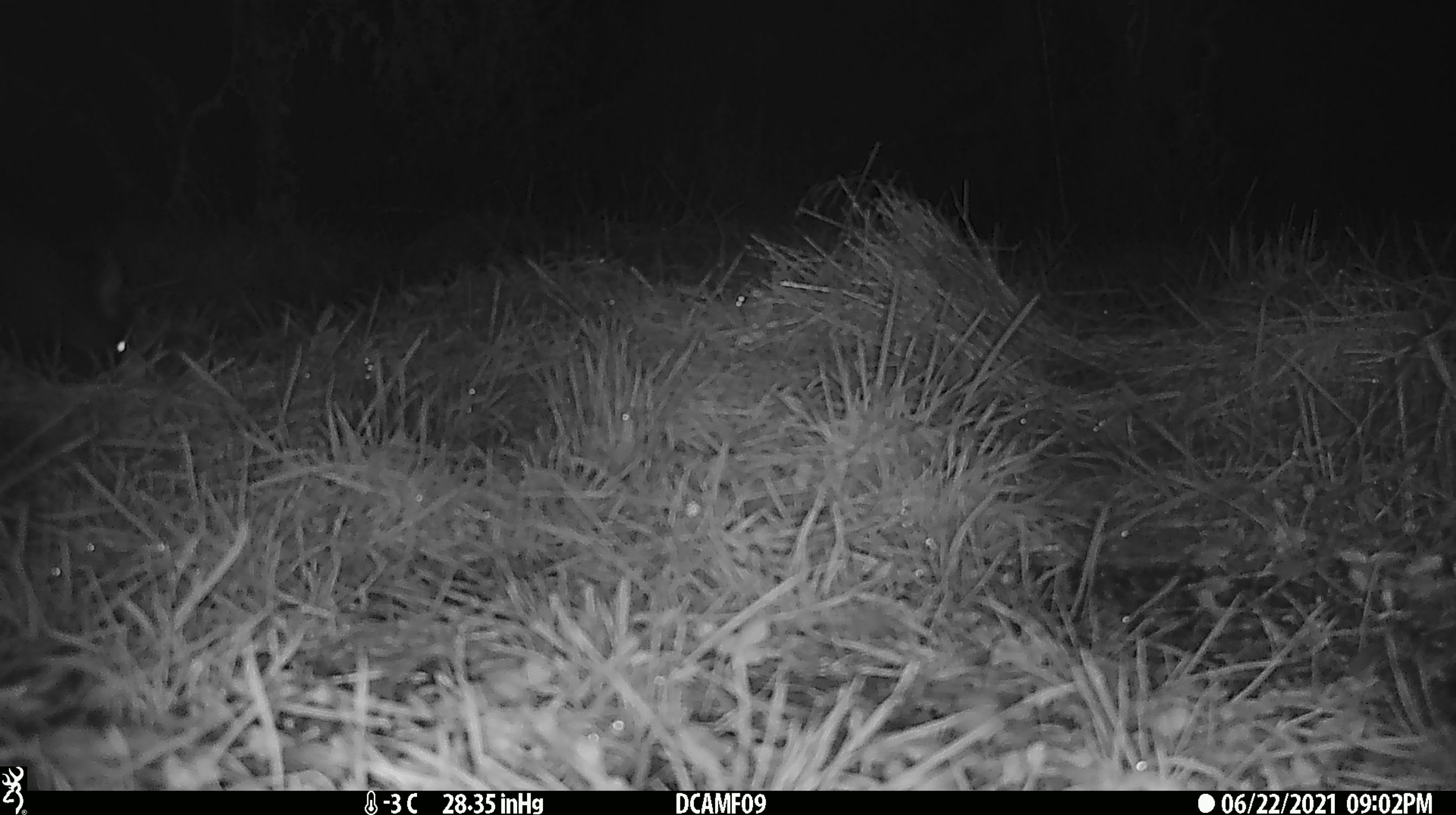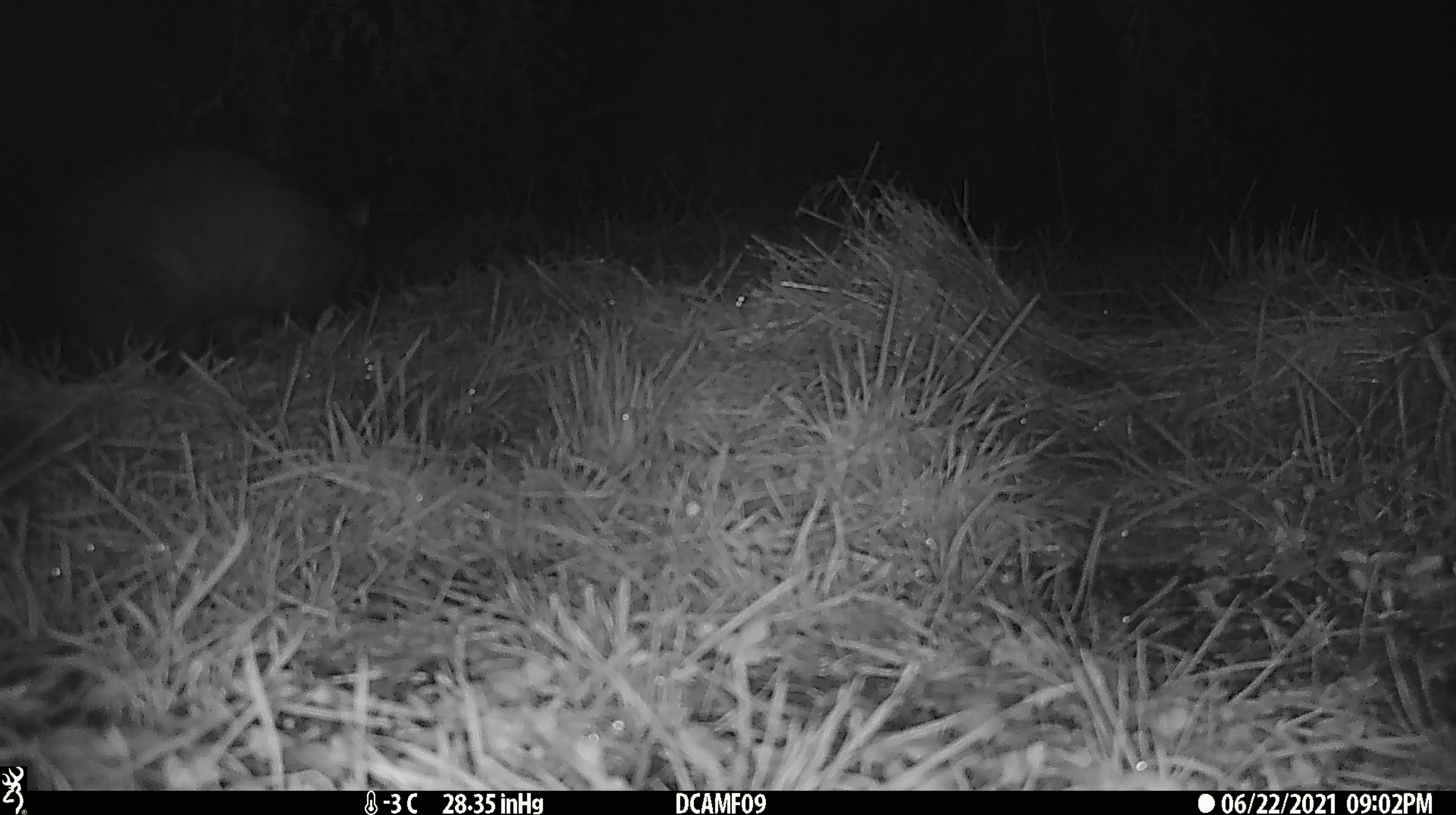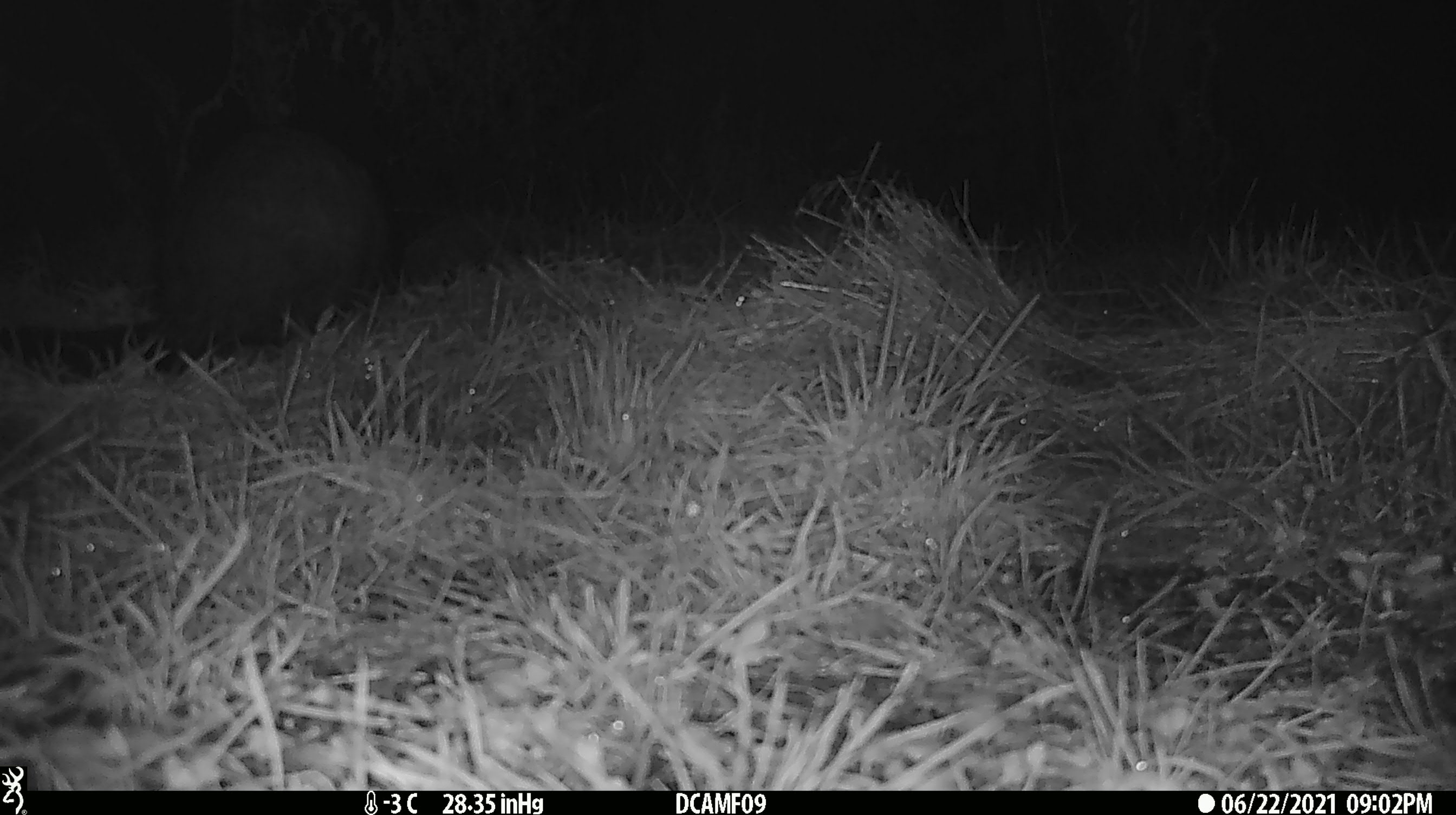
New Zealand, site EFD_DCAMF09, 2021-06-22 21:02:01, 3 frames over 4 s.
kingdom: Animalia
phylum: Chordata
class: Mammalia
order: Diprotodontia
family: Phalangeridae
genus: Trichosurus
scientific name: Trichosurus vulpecula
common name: common brushtail possum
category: possum